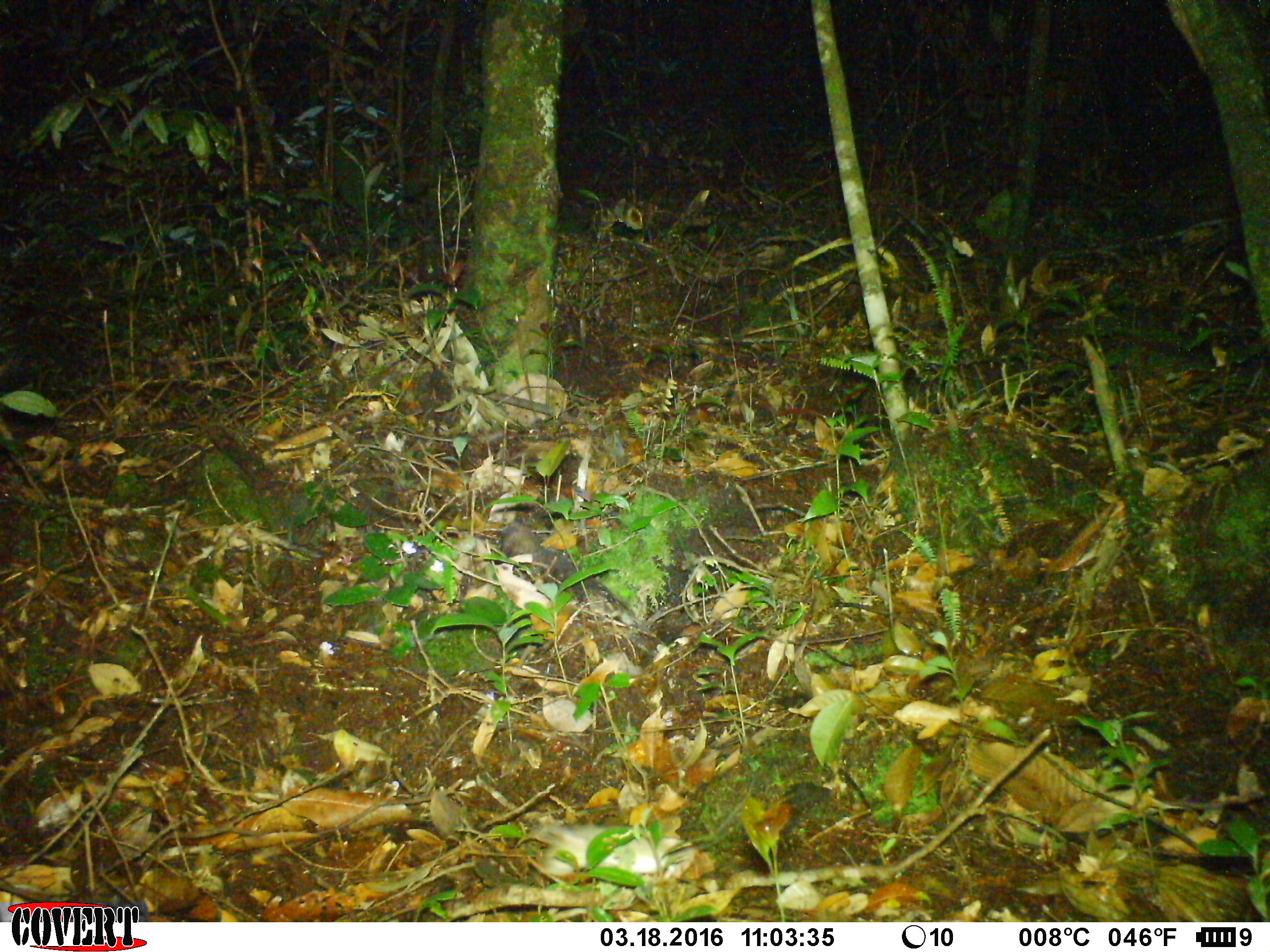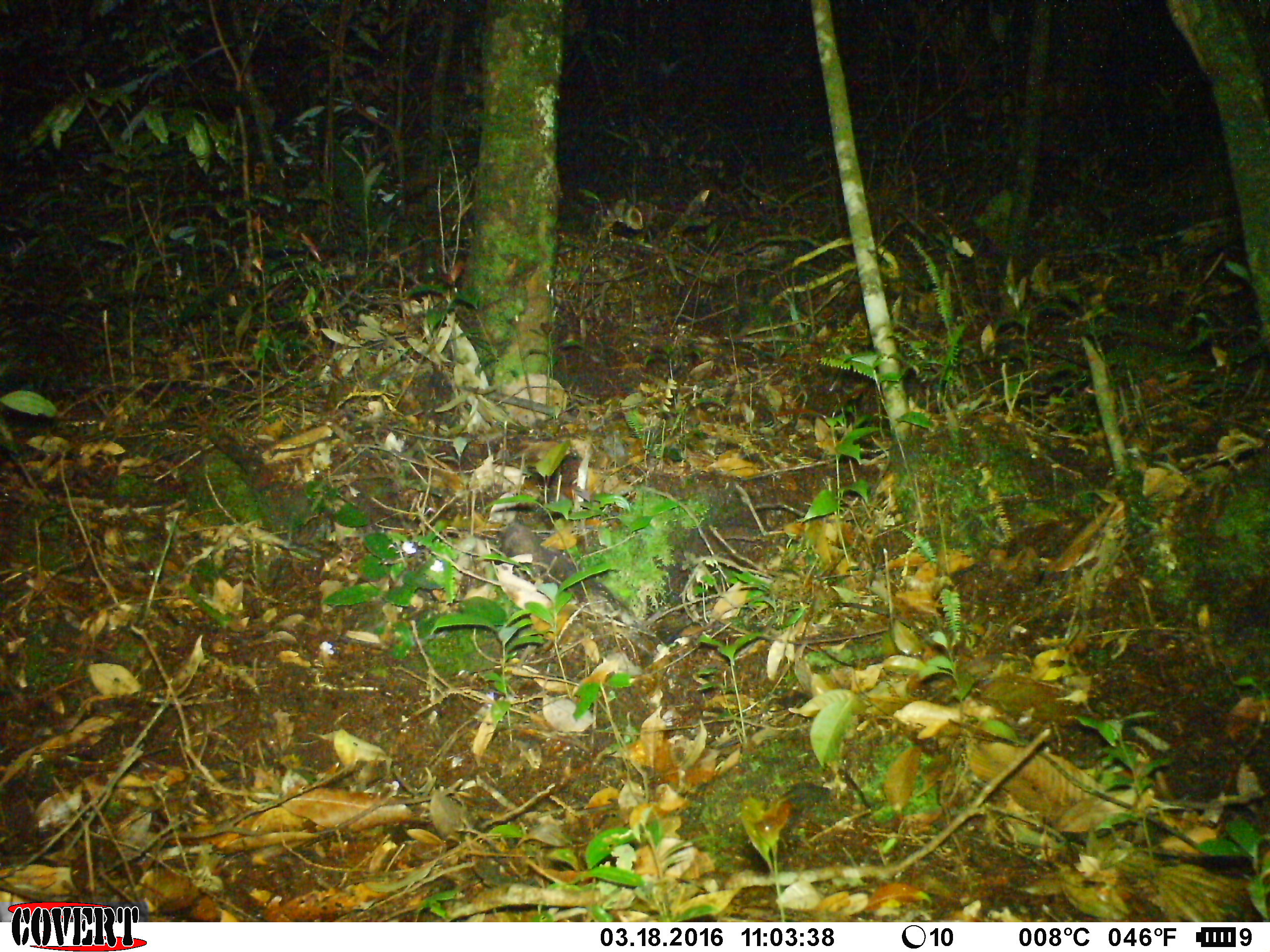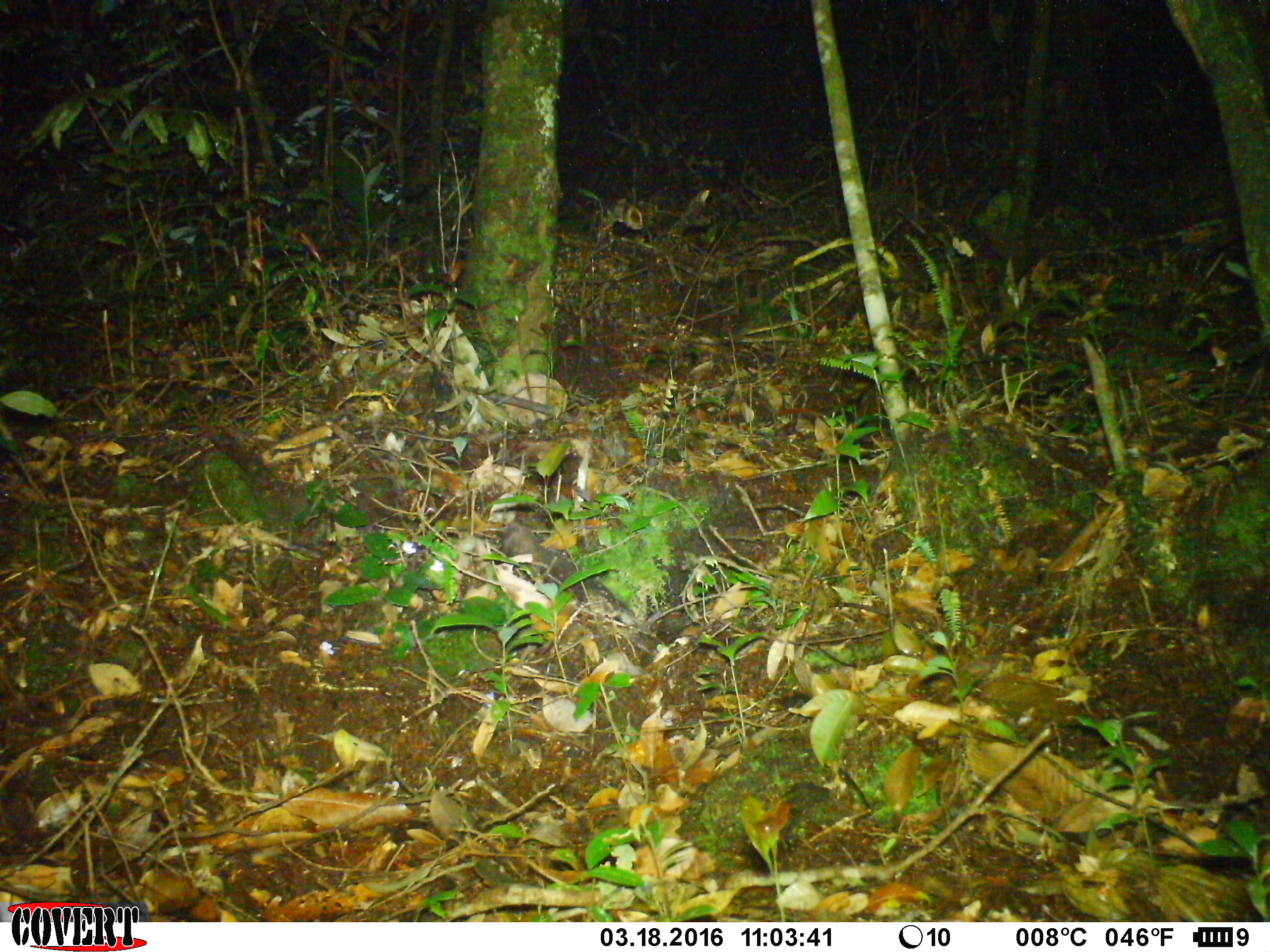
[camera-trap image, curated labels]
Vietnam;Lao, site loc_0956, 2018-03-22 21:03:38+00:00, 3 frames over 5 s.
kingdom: Animalia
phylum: Chordata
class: Mammalia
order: Rodentia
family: Muridae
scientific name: Muridae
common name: old-world mice and rats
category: unidentified murid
Unidentified murid (old-world mice and rats) (Muridae). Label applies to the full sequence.